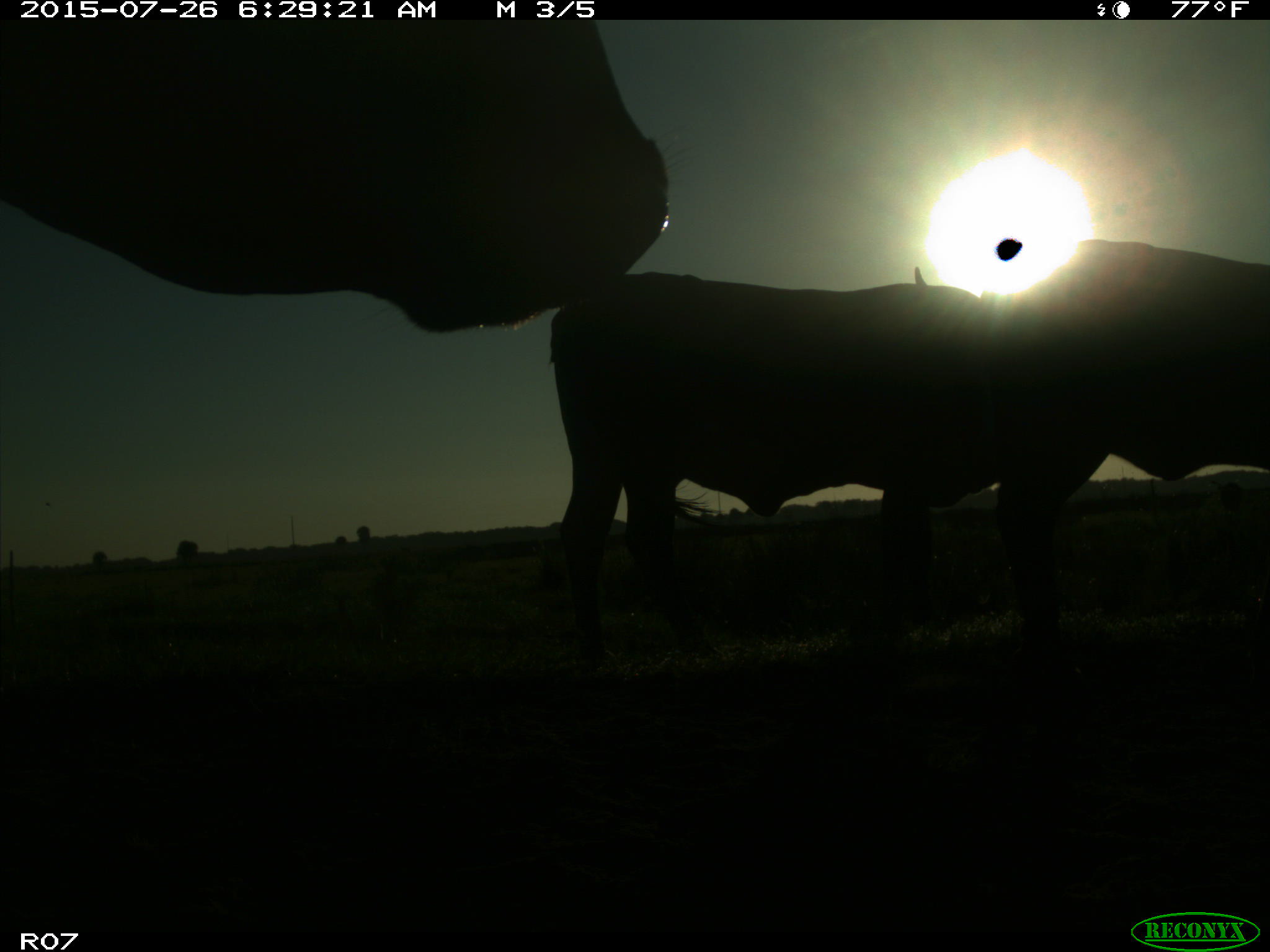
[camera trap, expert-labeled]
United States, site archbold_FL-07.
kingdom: Animalia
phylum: Chordata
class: Mammalia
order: Artiodactyla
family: Bovidae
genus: Bos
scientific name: Bos taurus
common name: domestic cow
Bos taurus (domestic cow).